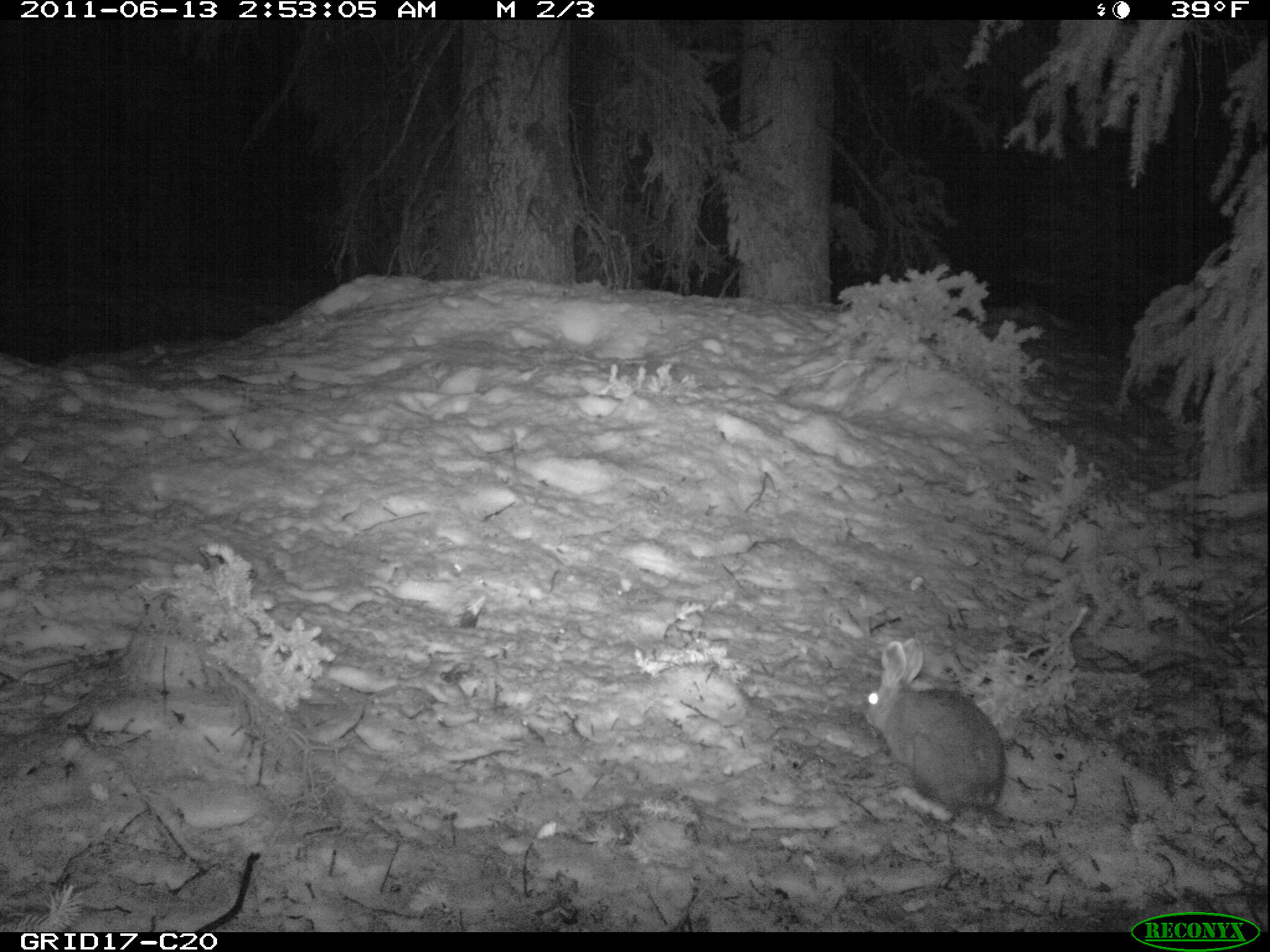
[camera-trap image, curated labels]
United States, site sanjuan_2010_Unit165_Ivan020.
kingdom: Animalia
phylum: Chordata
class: Mammalia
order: Lagomorpha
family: Leporidae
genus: Lepus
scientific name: Lepus americanus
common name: snowshoe hare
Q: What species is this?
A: Lepus americanus (snowshoe hare).